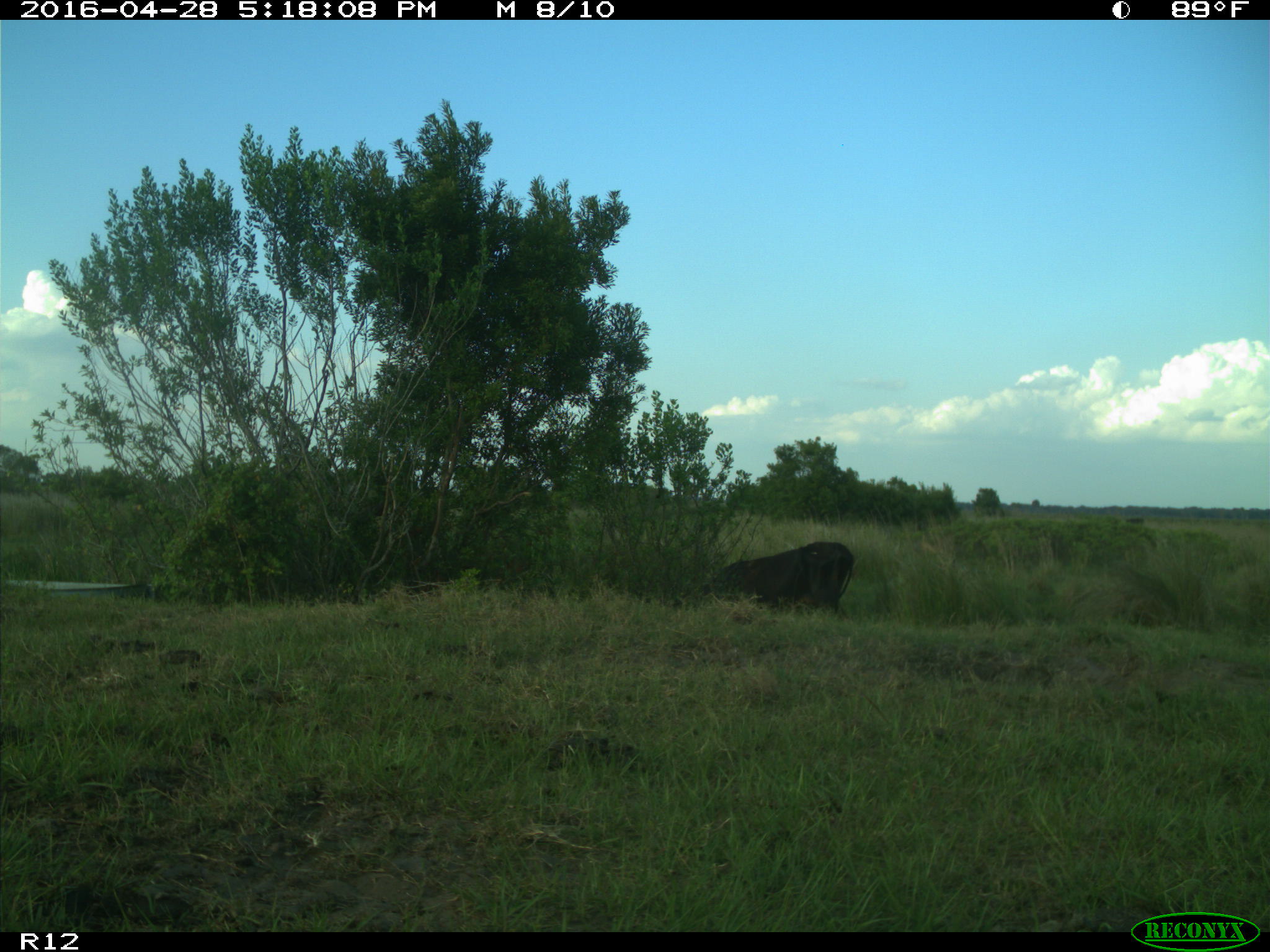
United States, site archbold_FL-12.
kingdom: Animalia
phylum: Chordata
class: Mammalia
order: Artiodactyla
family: Bovidae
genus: Bos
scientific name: Bos taurus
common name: domestic cow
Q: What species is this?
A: Bos taurus (domestic cow).